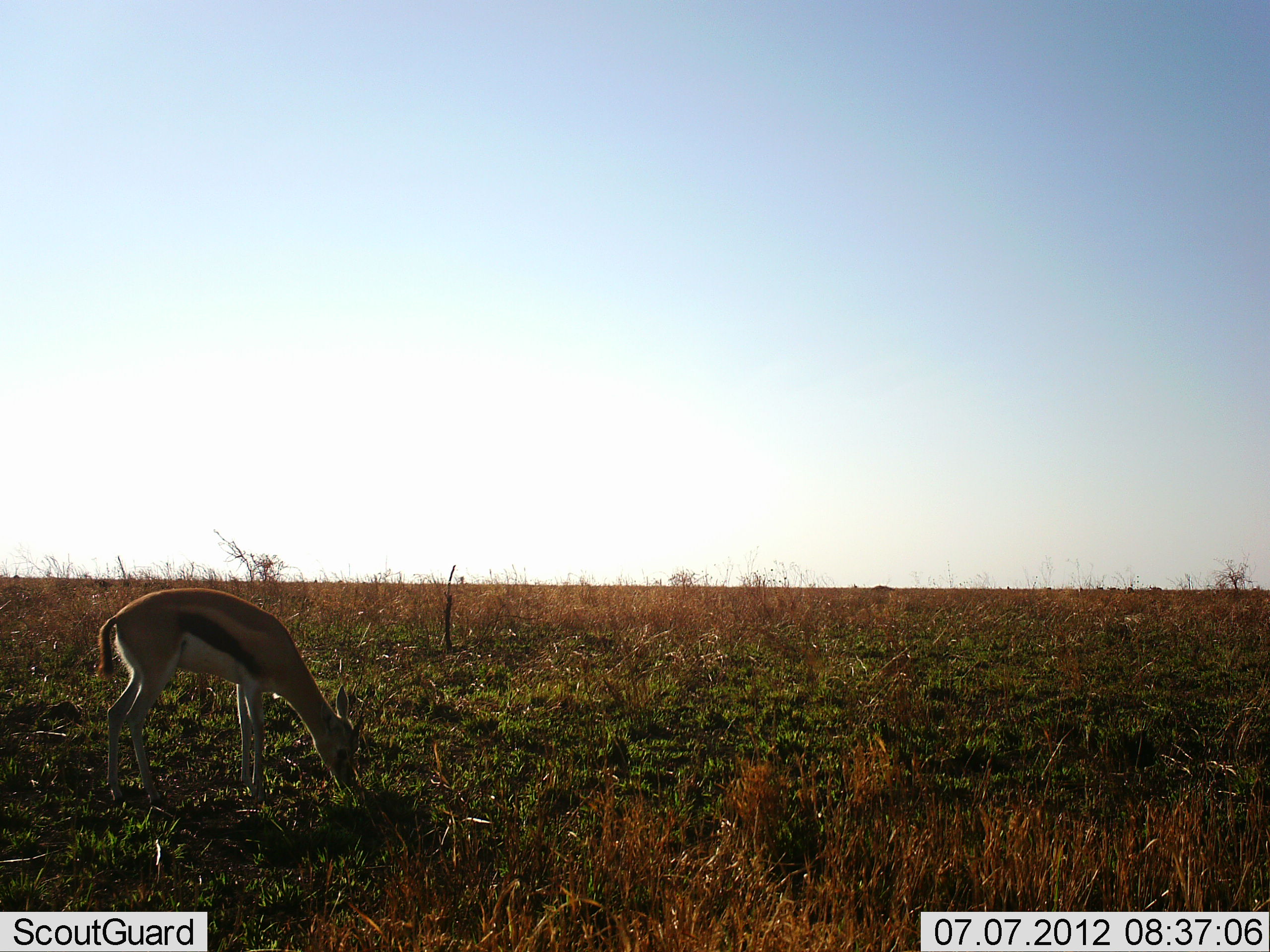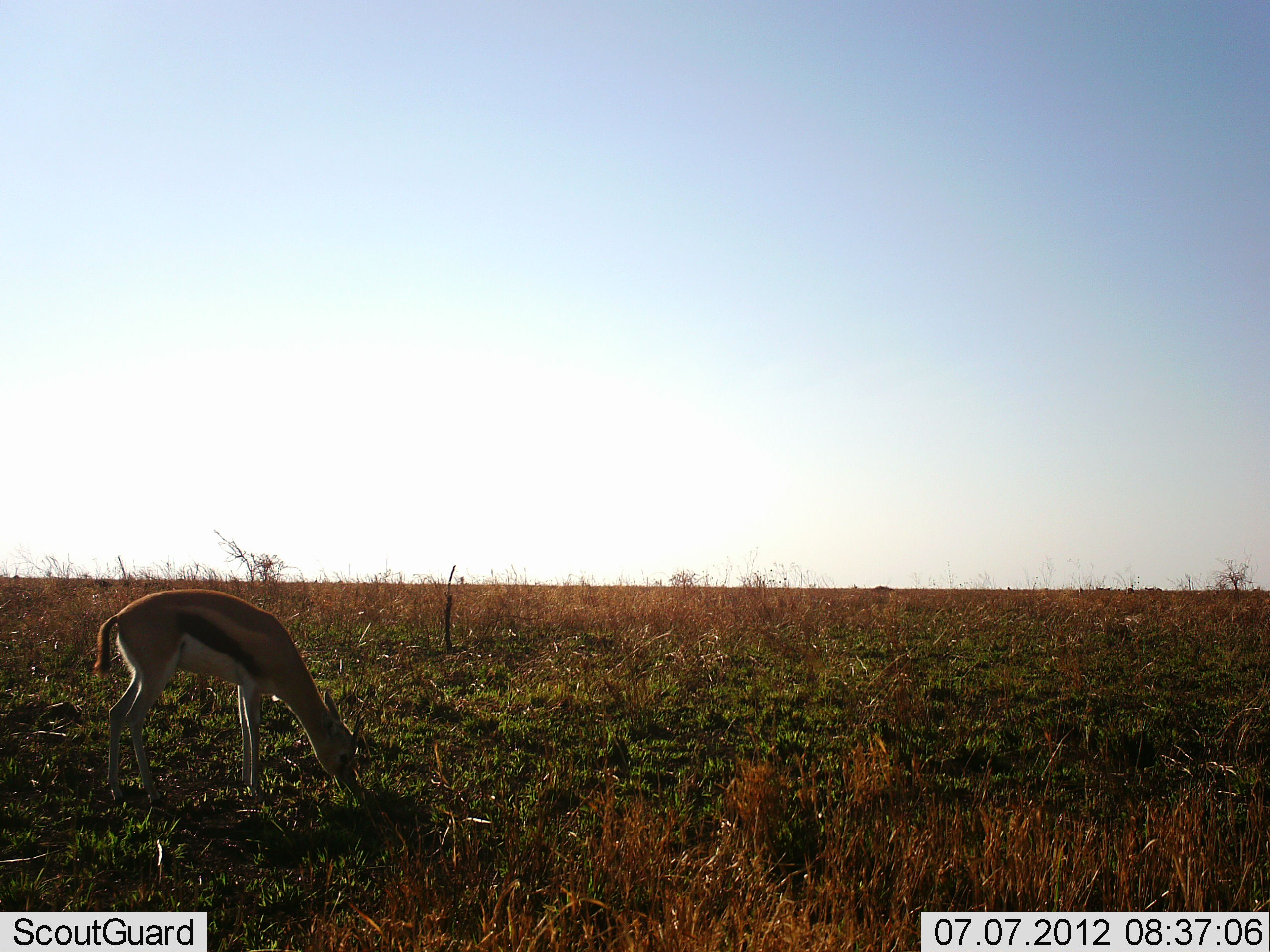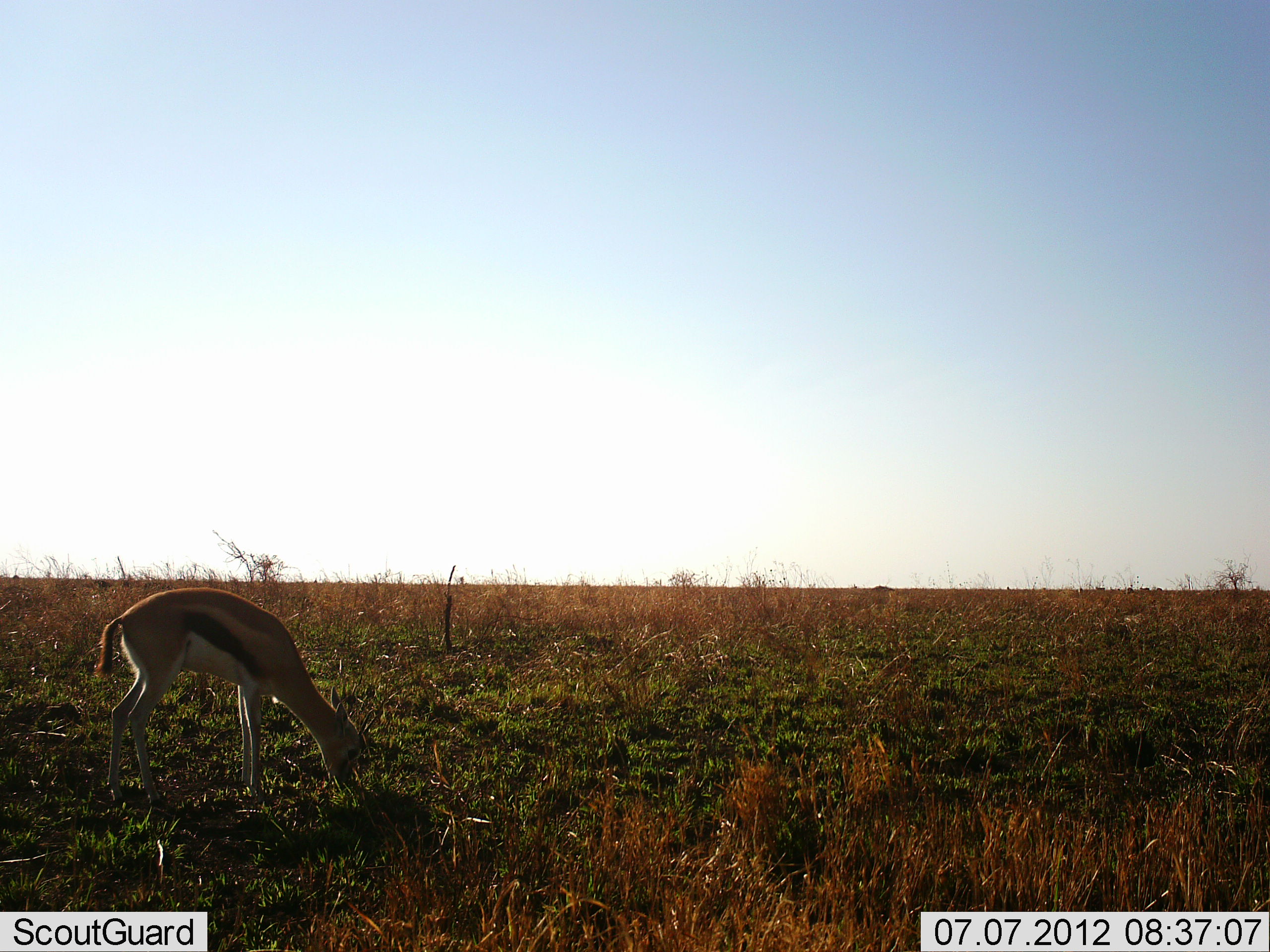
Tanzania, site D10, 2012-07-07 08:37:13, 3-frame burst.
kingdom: Animalia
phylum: Chordata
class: Mammalia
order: Artiodactyla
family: Bovidae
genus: Eudorcas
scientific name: Eudorcas thomsonii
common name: thomson's gazelle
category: gazellethomsons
Gazellethomsons (thomson's gazelle) (Eudorcas thomsonii), count 1. Behavior (volunteer vote fractions): standing 20%, resting 0%, moving 0%, interacting 0%. Young present (vote fraction): 0%. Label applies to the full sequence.